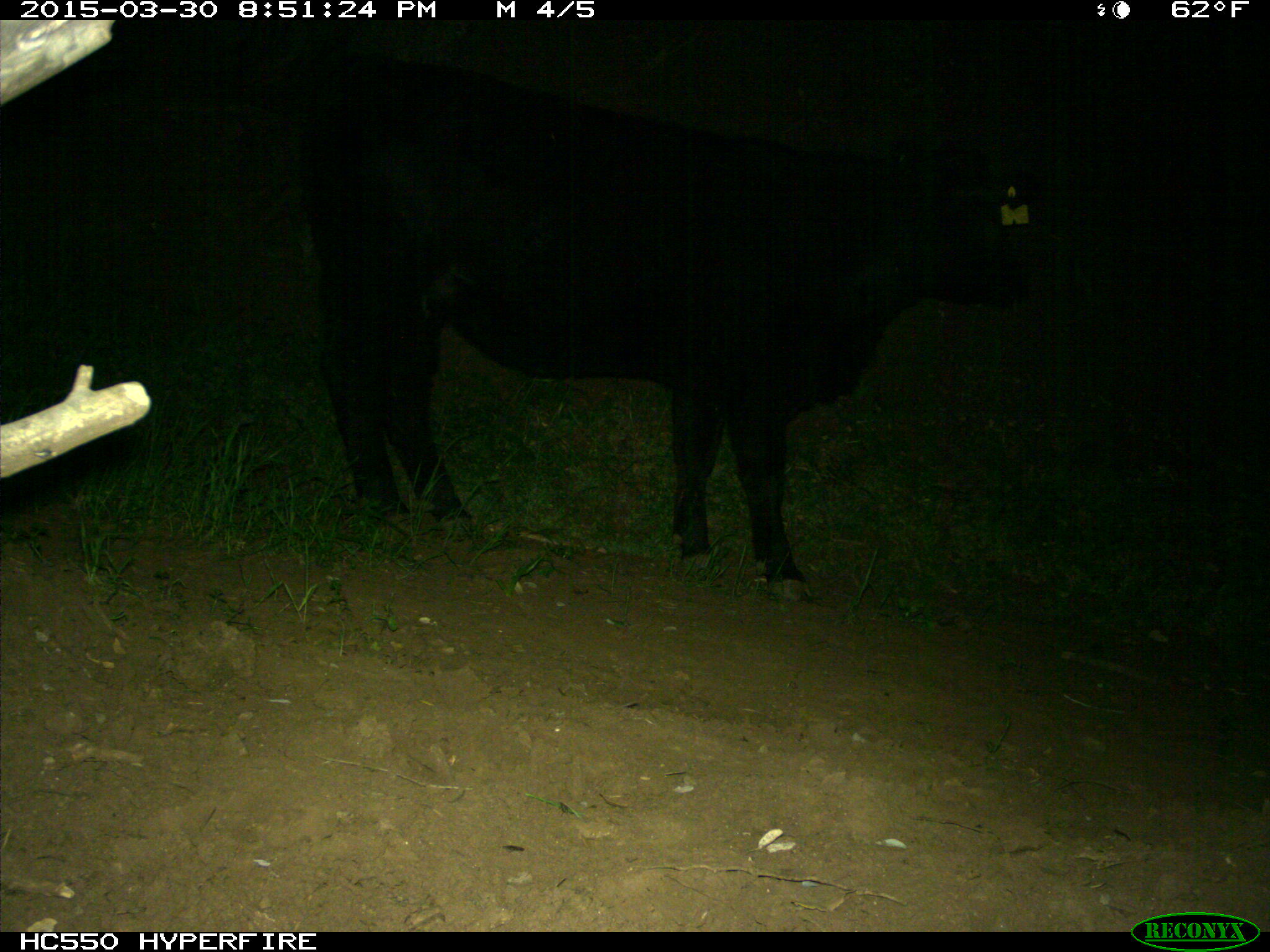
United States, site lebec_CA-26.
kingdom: Animalia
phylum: Chordata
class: Mammalia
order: Artiodactyla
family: Bovidae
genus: Bos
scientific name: Bos taurus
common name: domestic cow